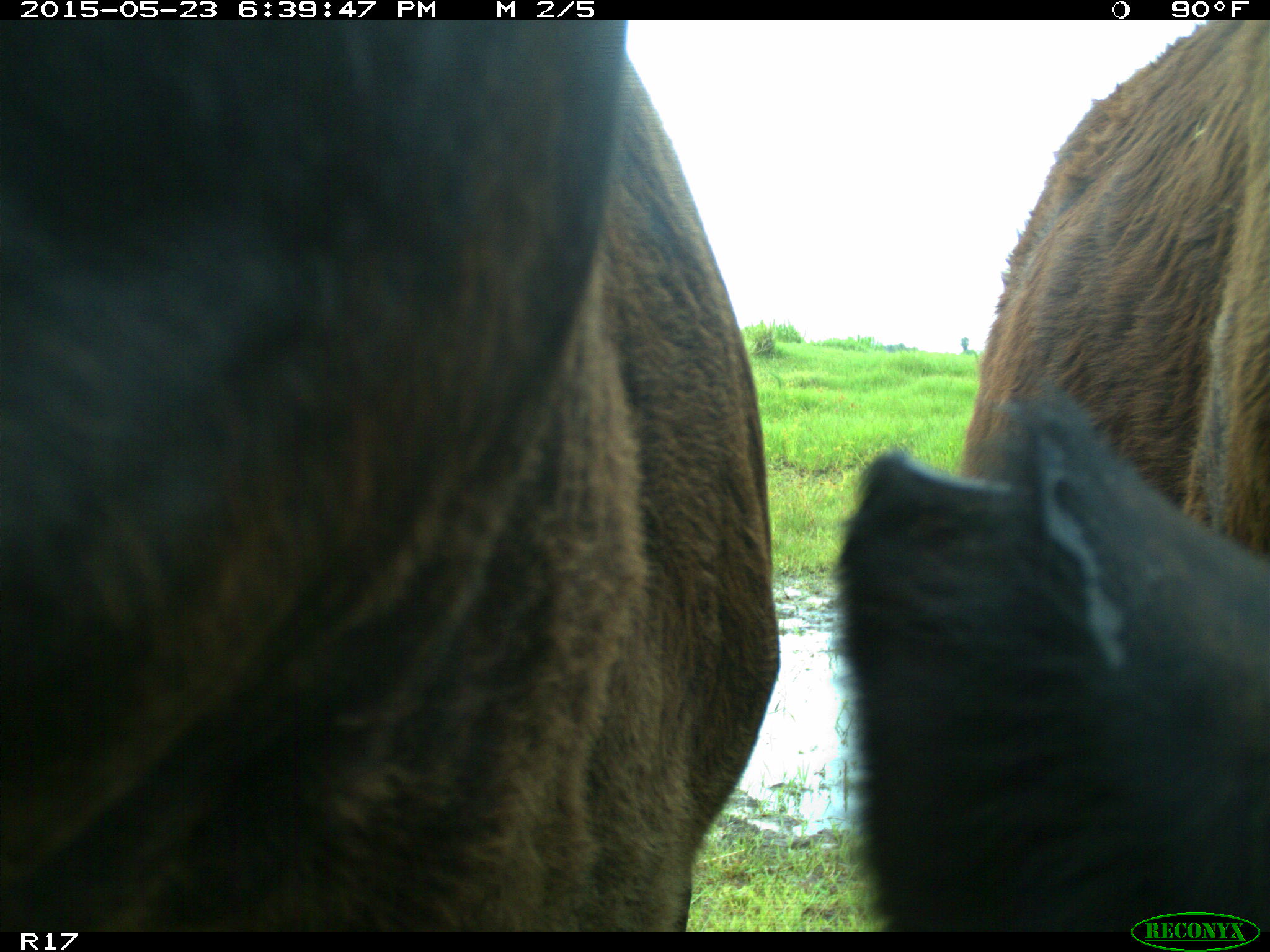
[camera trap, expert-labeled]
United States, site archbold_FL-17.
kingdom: Animalia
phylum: Chordata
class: Mammalia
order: Artiodactyla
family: Bovidae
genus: Bos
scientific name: Bos taurus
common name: domestic cow